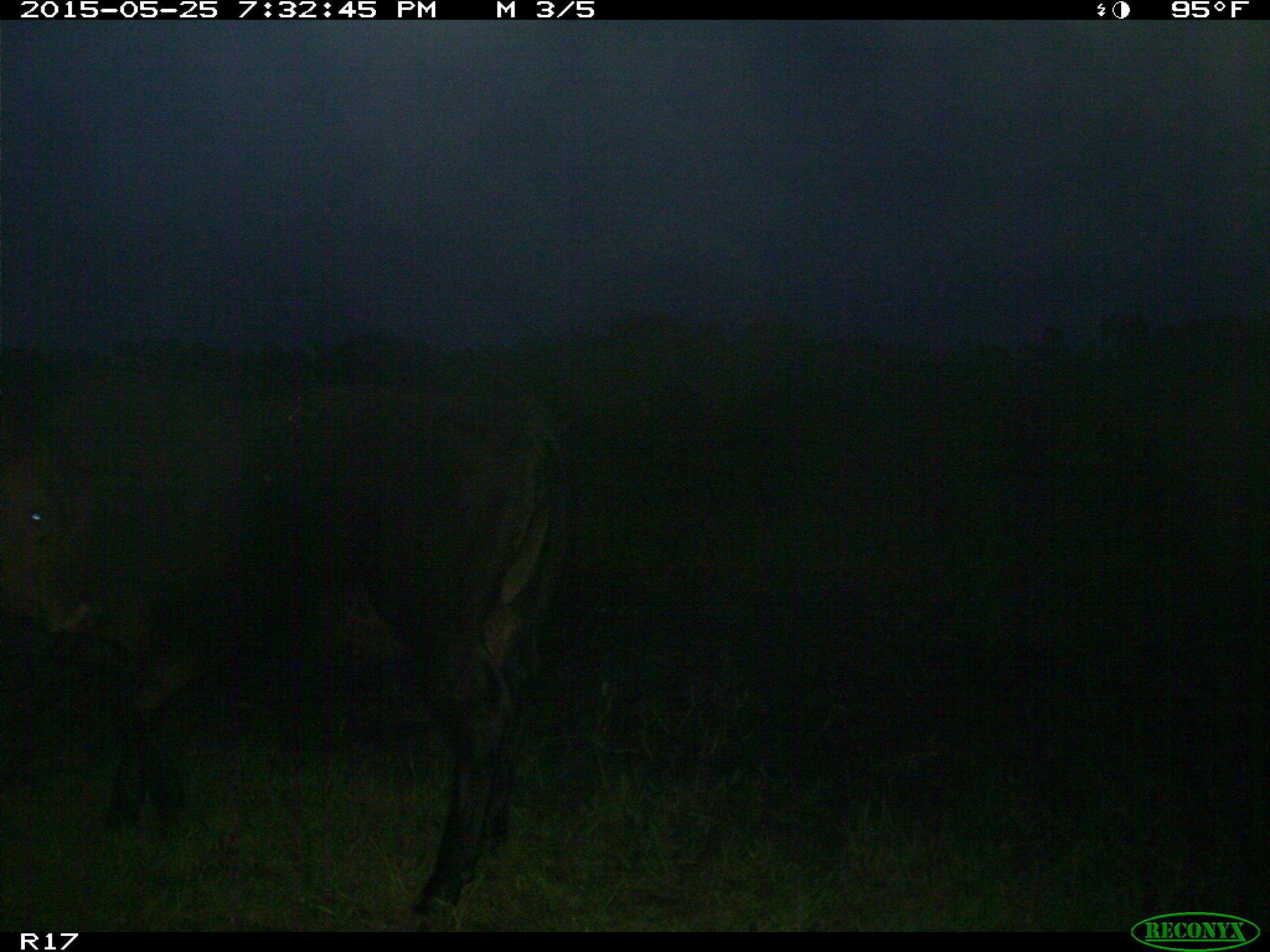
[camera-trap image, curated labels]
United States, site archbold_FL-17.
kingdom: Animalia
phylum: Chordata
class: Mammalia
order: Artiodactyla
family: Bovidae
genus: Bos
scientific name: Bos taurus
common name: domestic cow